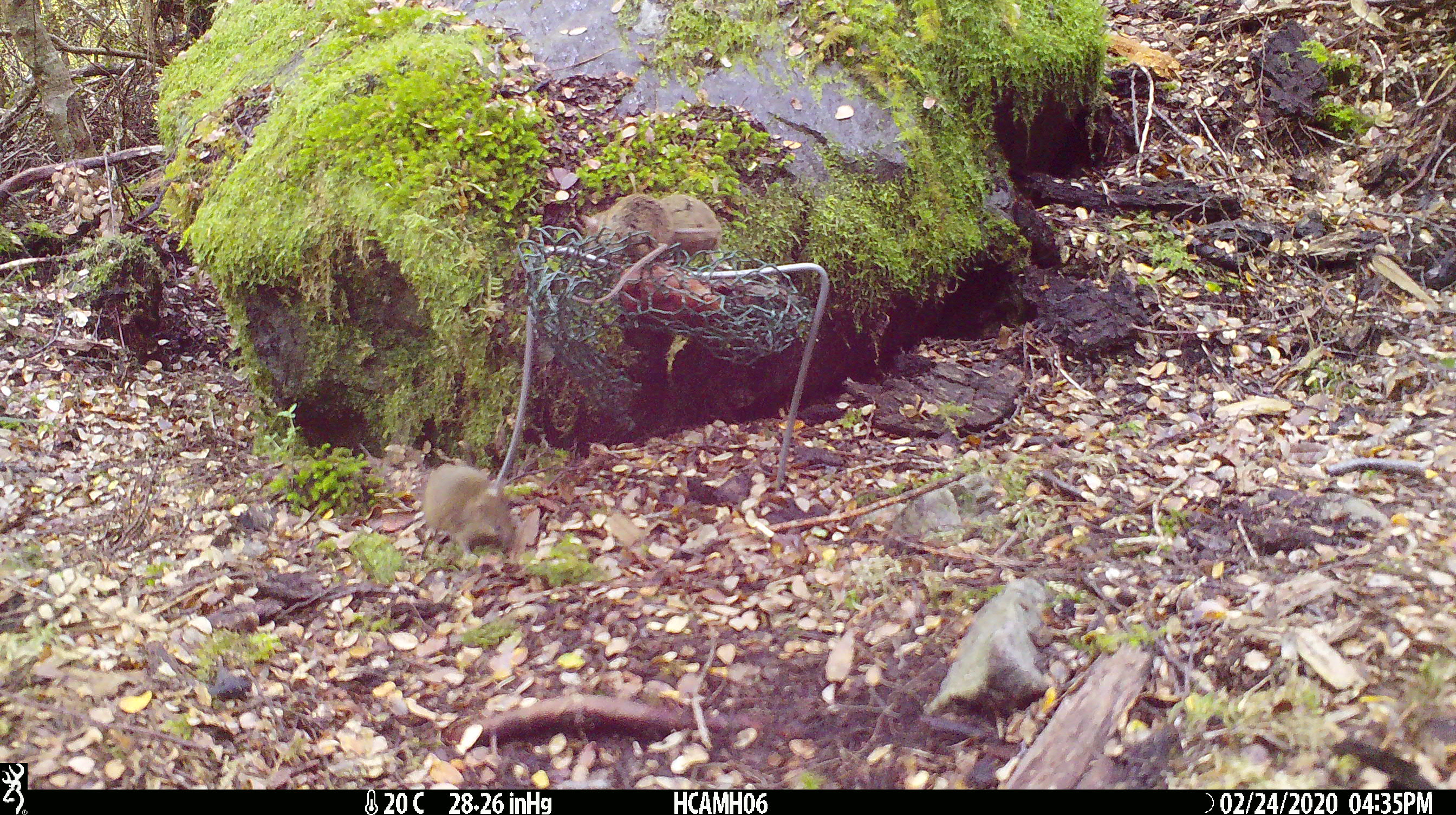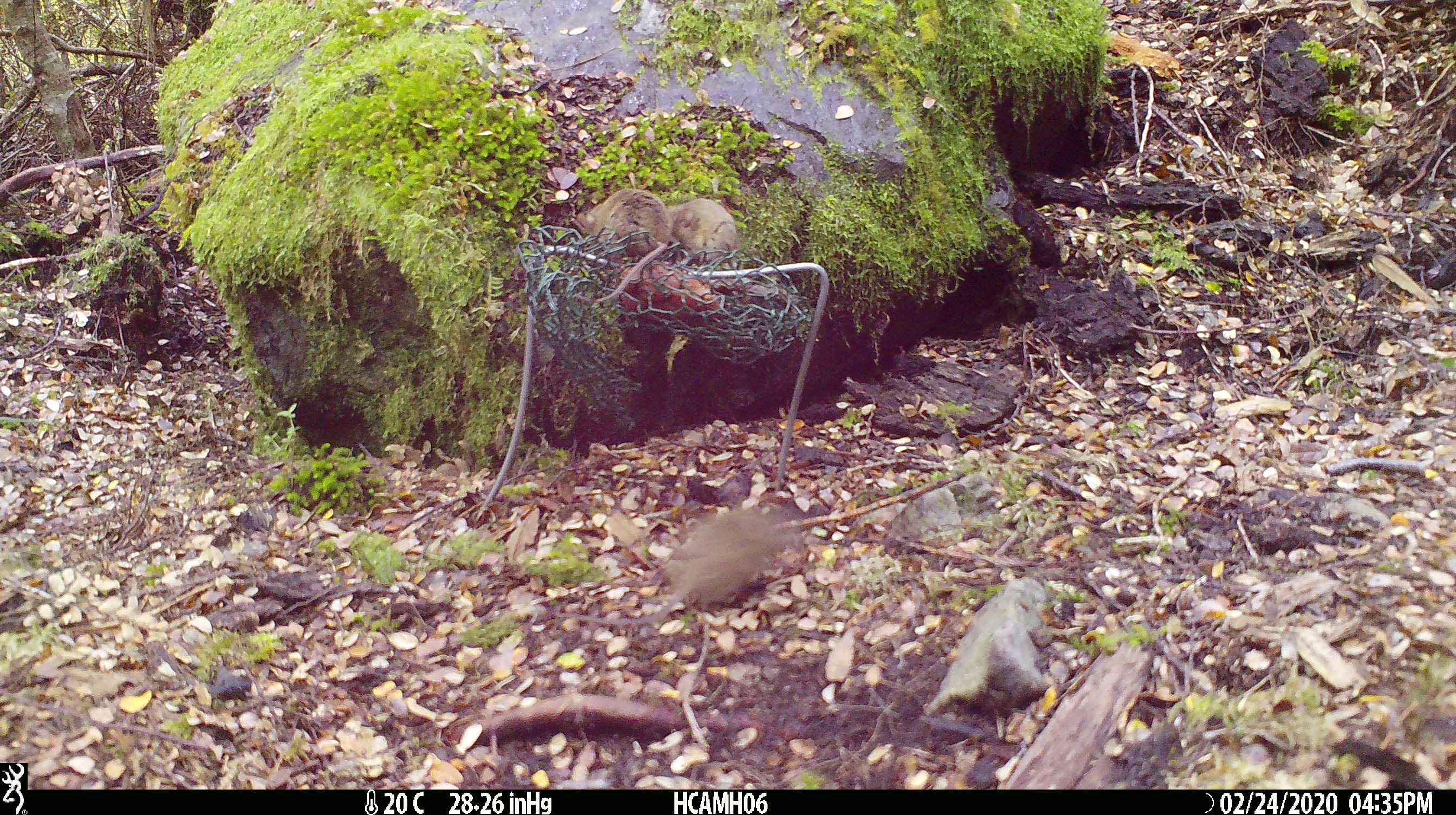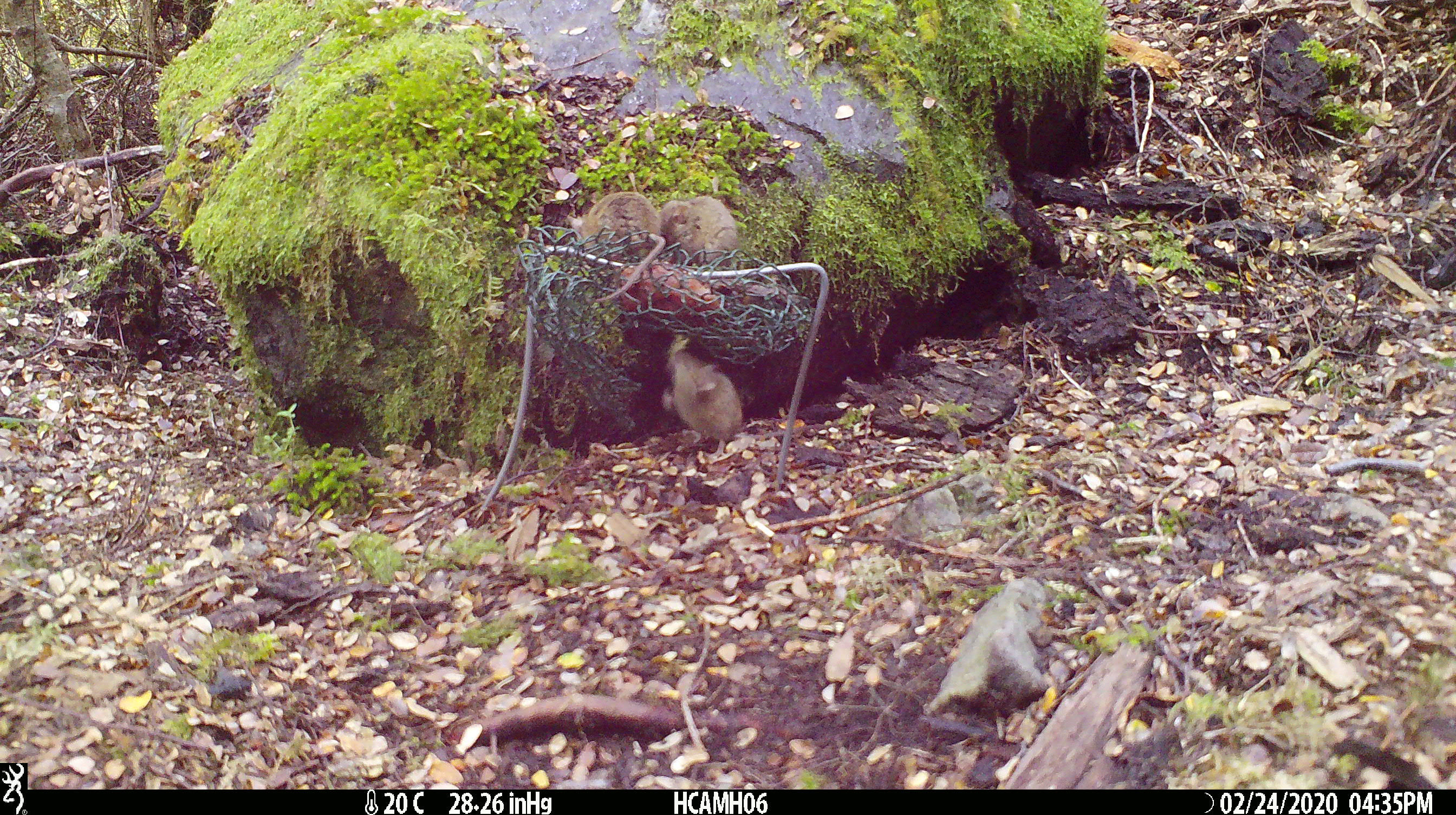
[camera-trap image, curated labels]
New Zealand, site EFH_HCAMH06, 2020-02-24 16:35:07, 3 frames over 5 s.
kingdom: Animalia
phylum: Chordata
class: Mammalia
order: Rodentia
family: Muridae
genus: Mus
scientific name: Mus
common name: mouse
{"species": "mouse (Mus)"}